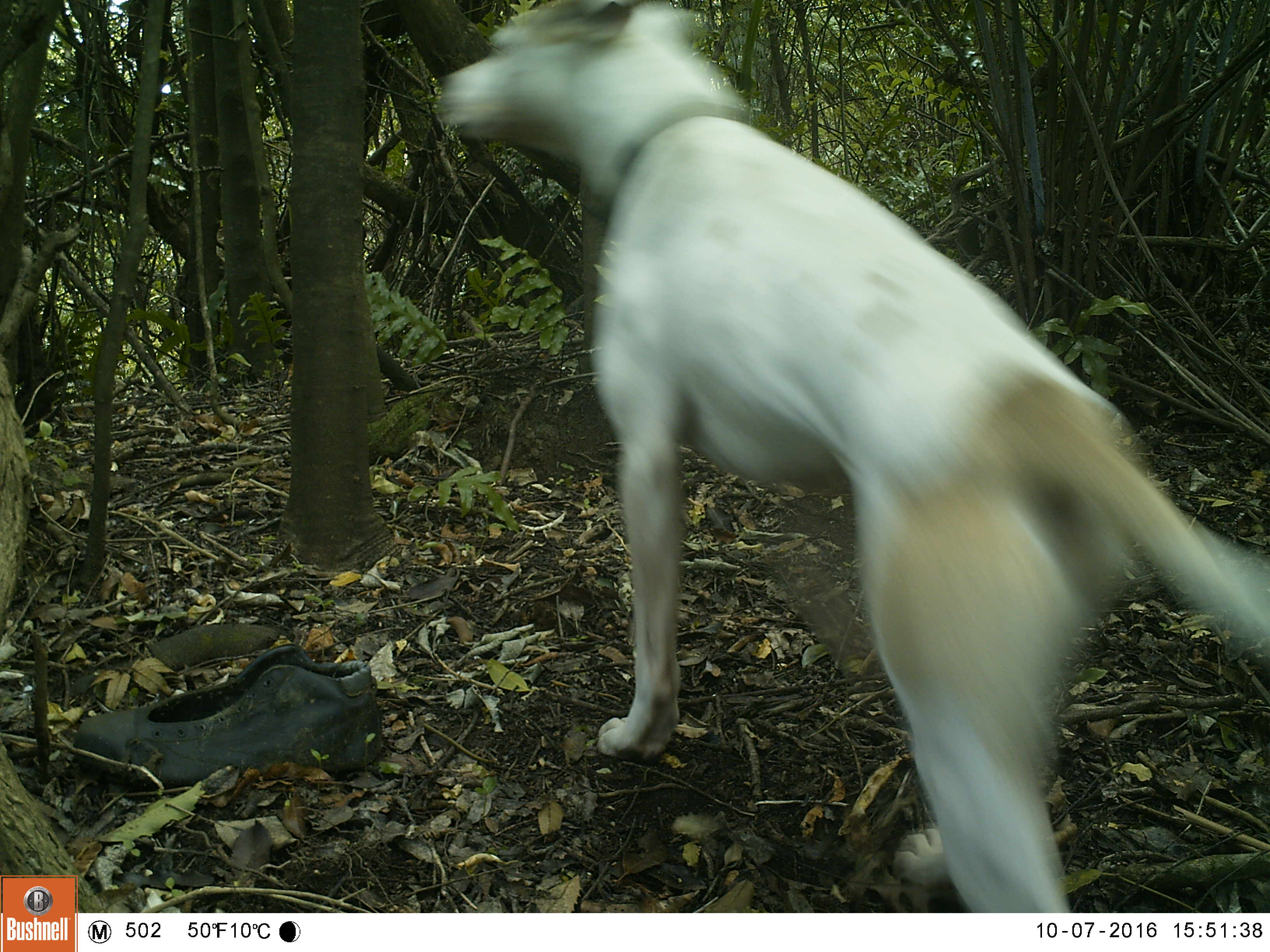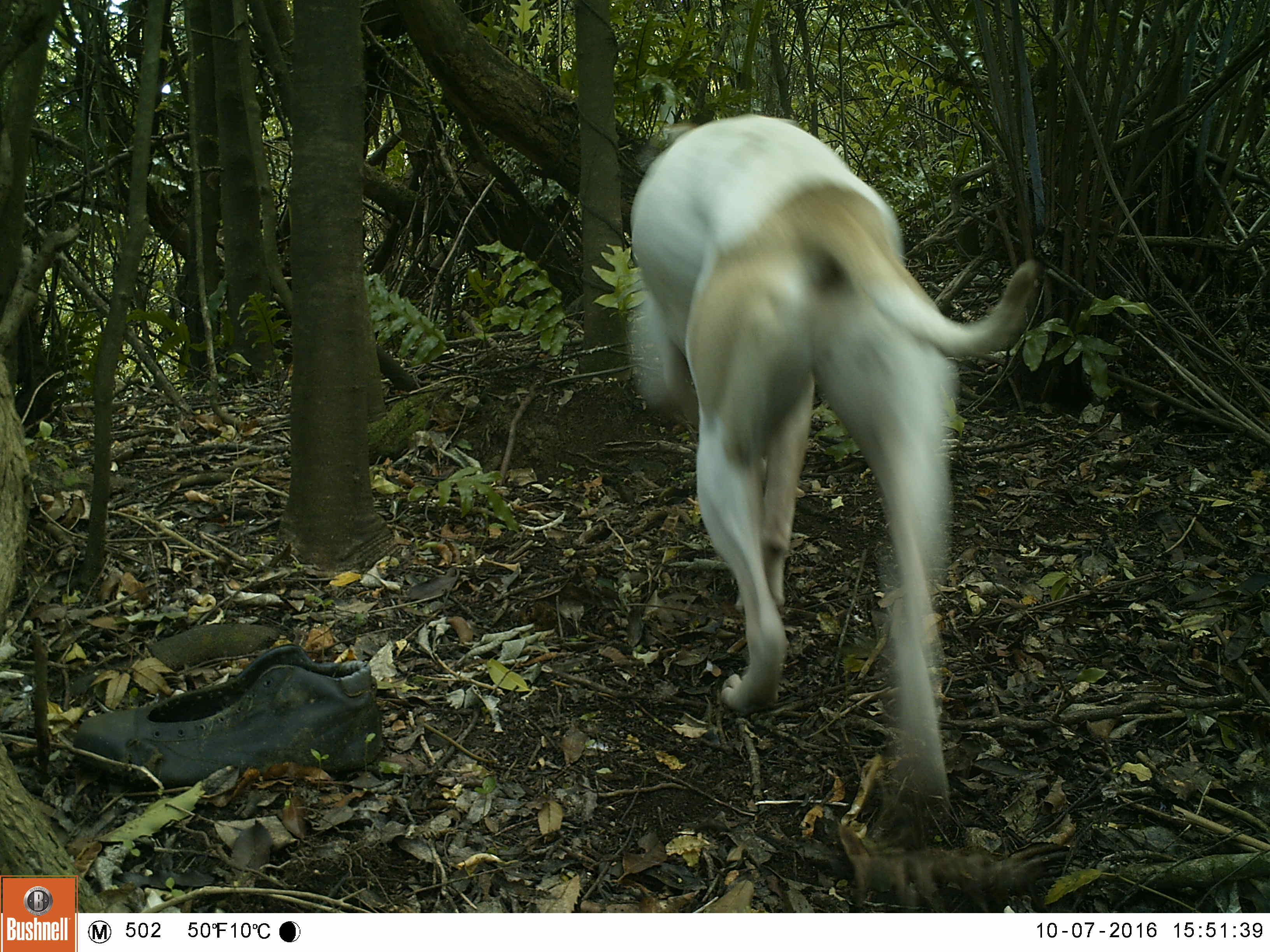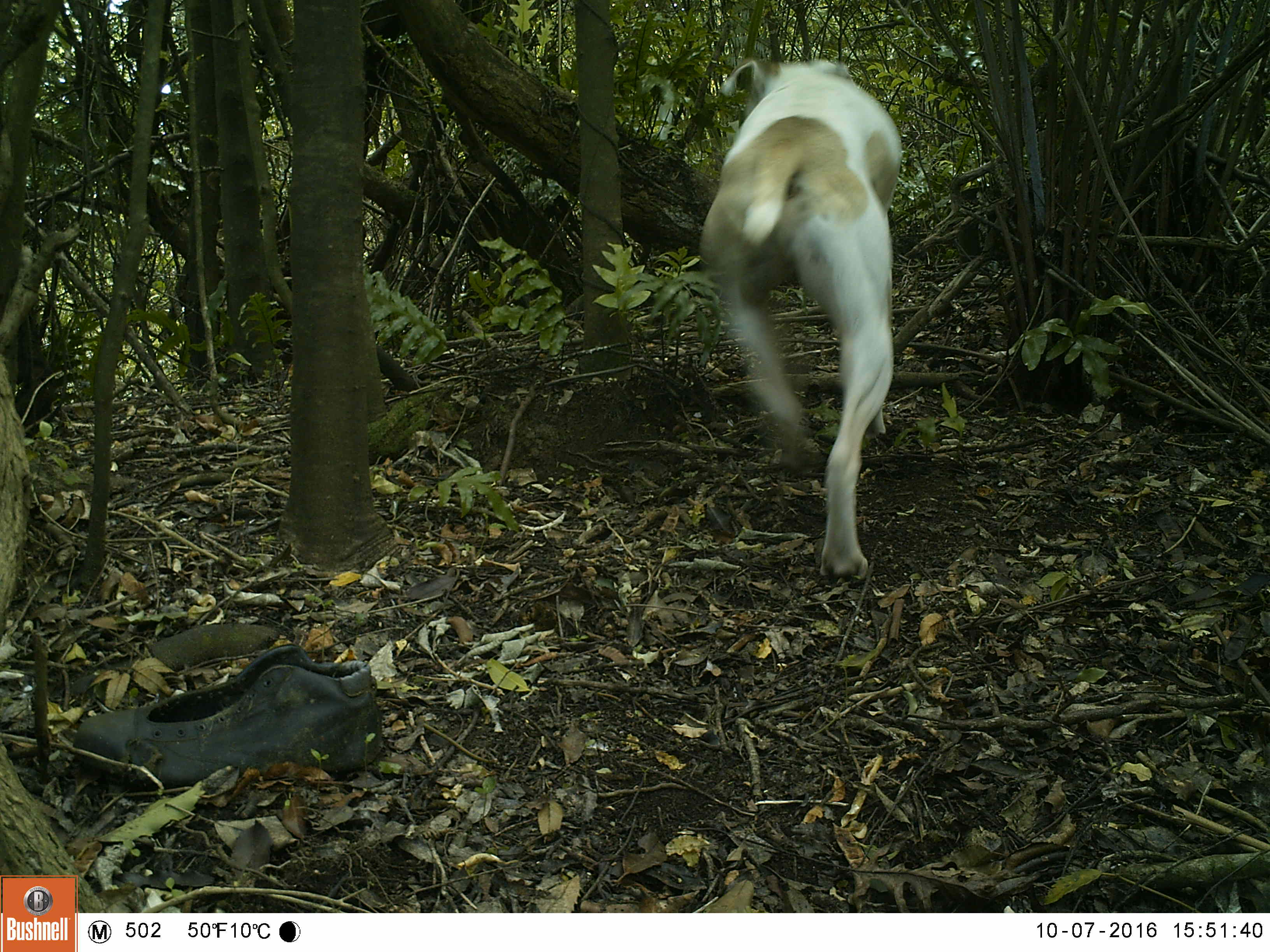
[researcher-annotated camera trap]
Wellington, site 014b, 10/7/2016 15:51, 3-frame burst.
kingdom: Animalia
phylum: Chordata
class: Mammalia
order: Carnivora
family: Canidae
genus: Canis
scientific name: Canis familiaris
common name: dog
Dog (Canis familiaris).